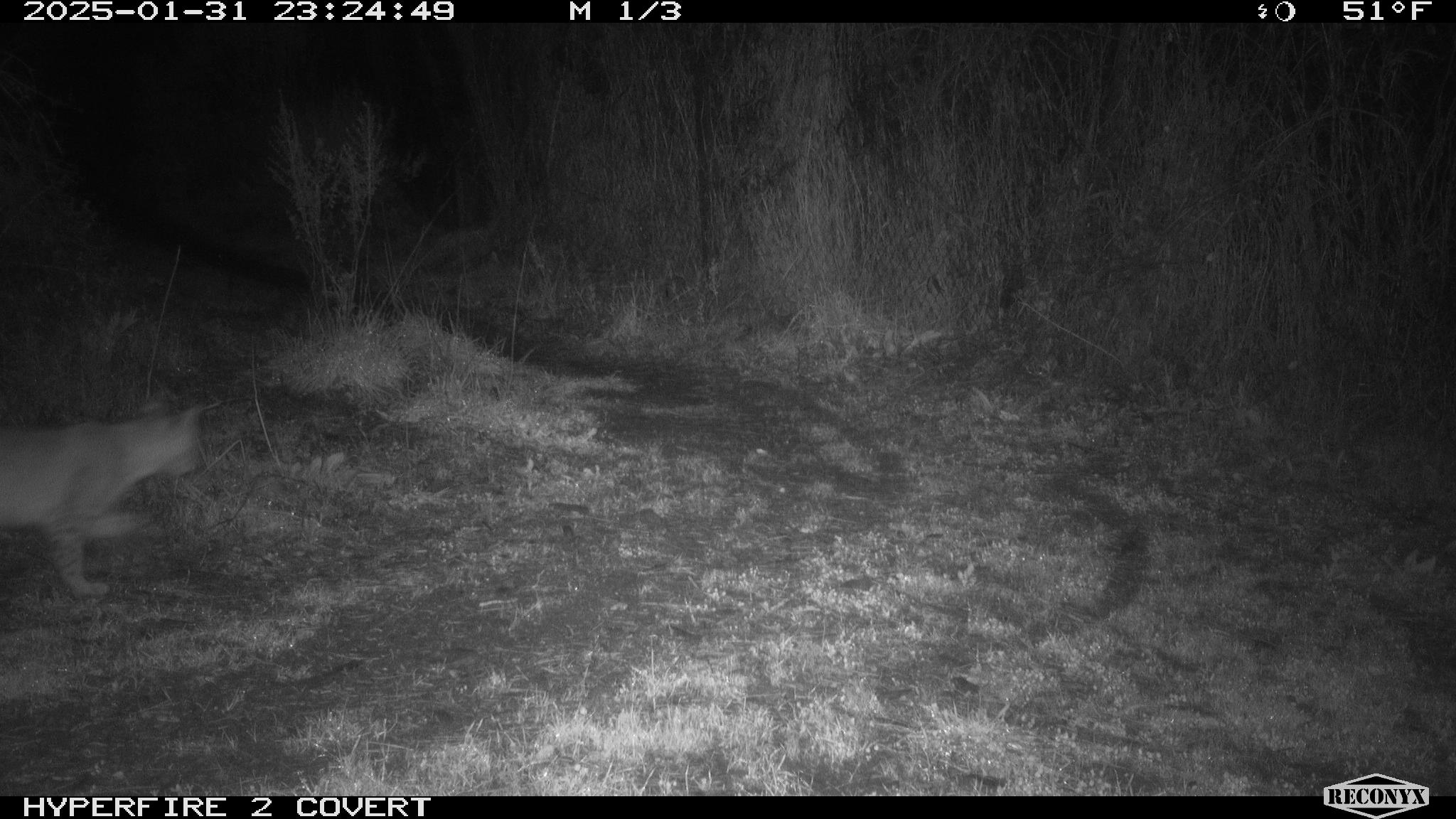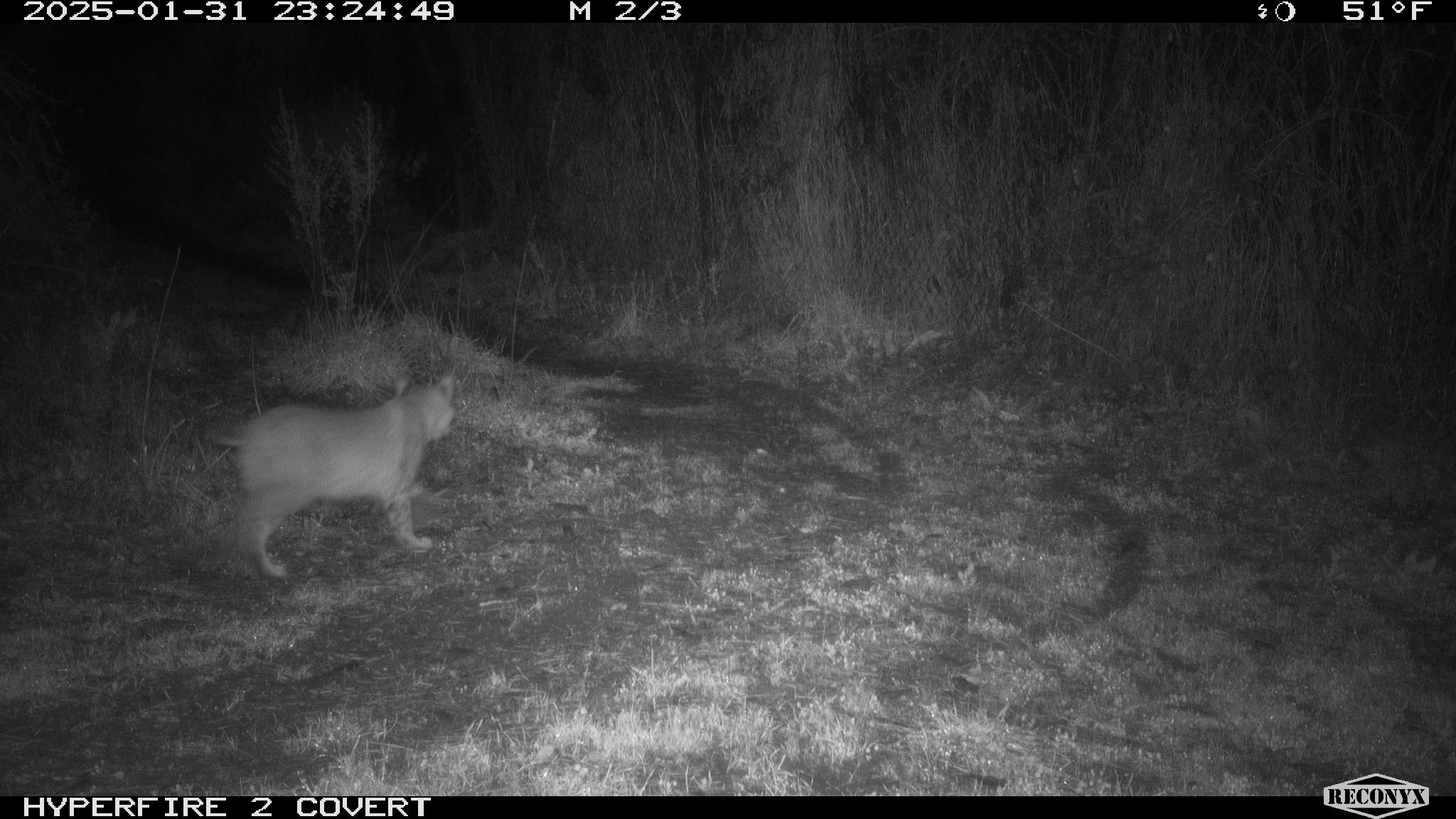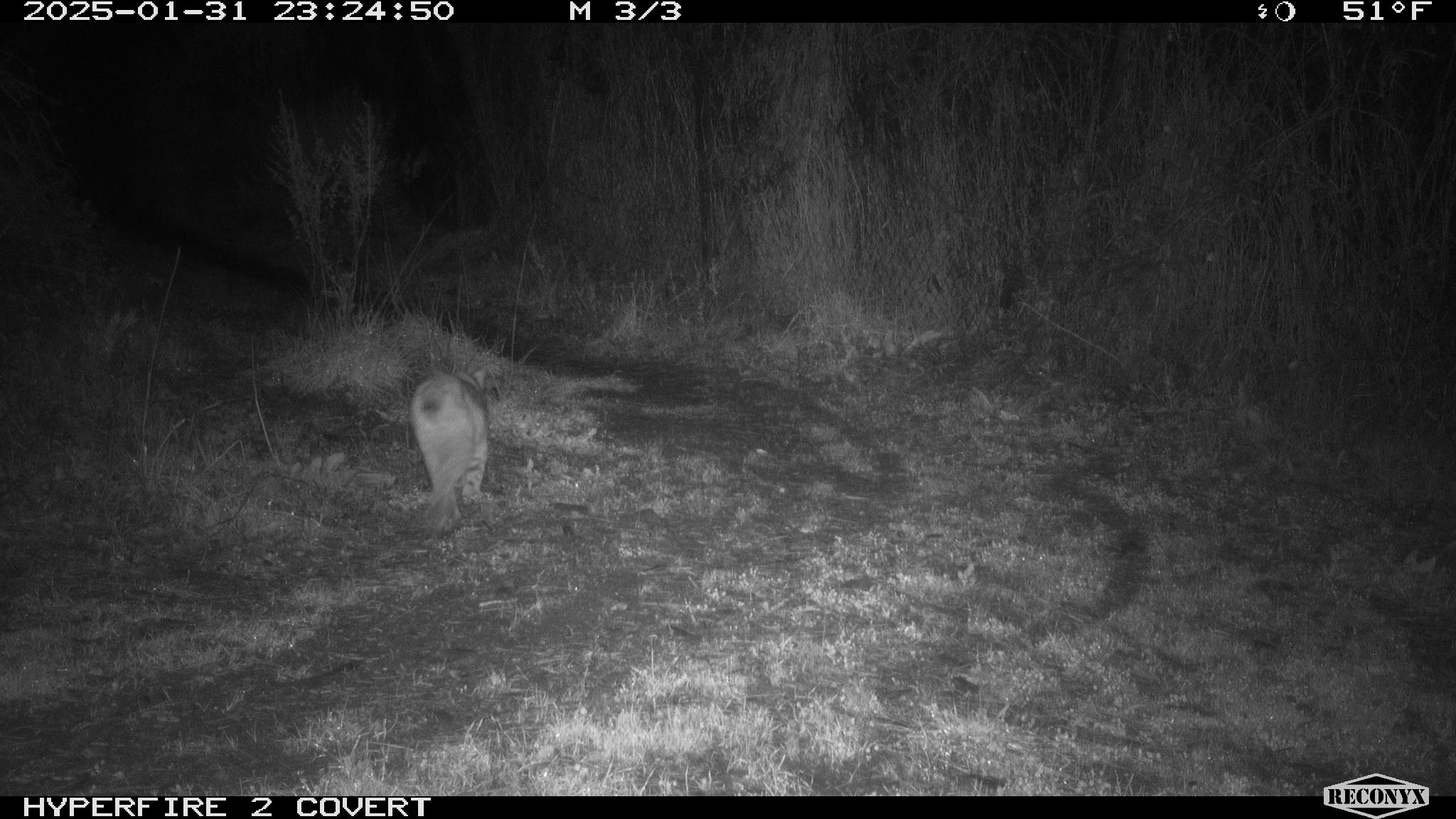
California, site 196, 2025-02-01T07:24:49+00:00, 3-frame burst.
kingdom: Animalia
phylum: Chordata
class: Mammalia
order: Carnivora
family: Felidae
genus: Lynx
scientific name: Lynx rufus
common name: bobcat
Bobcat (Lynx rufus).